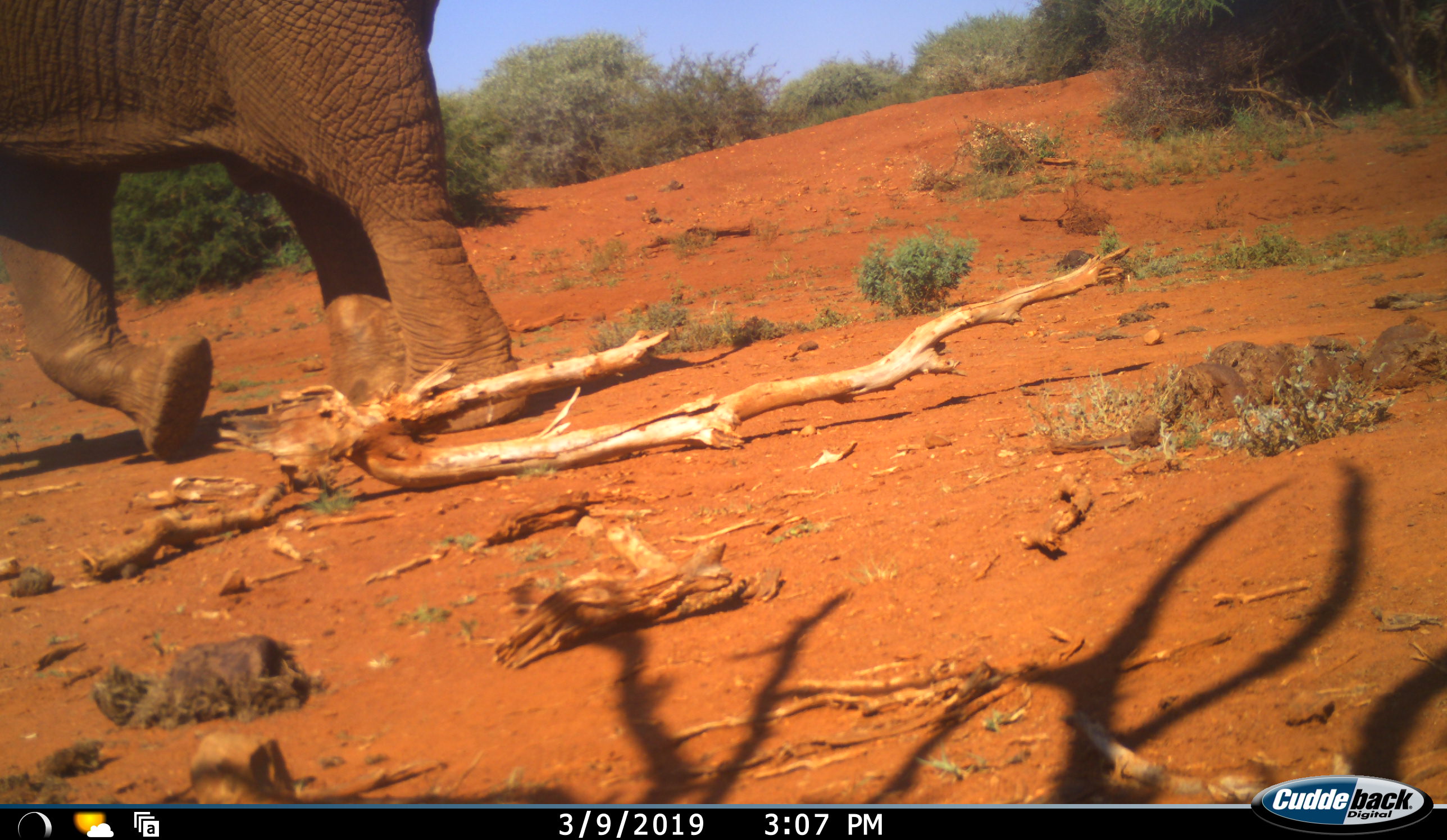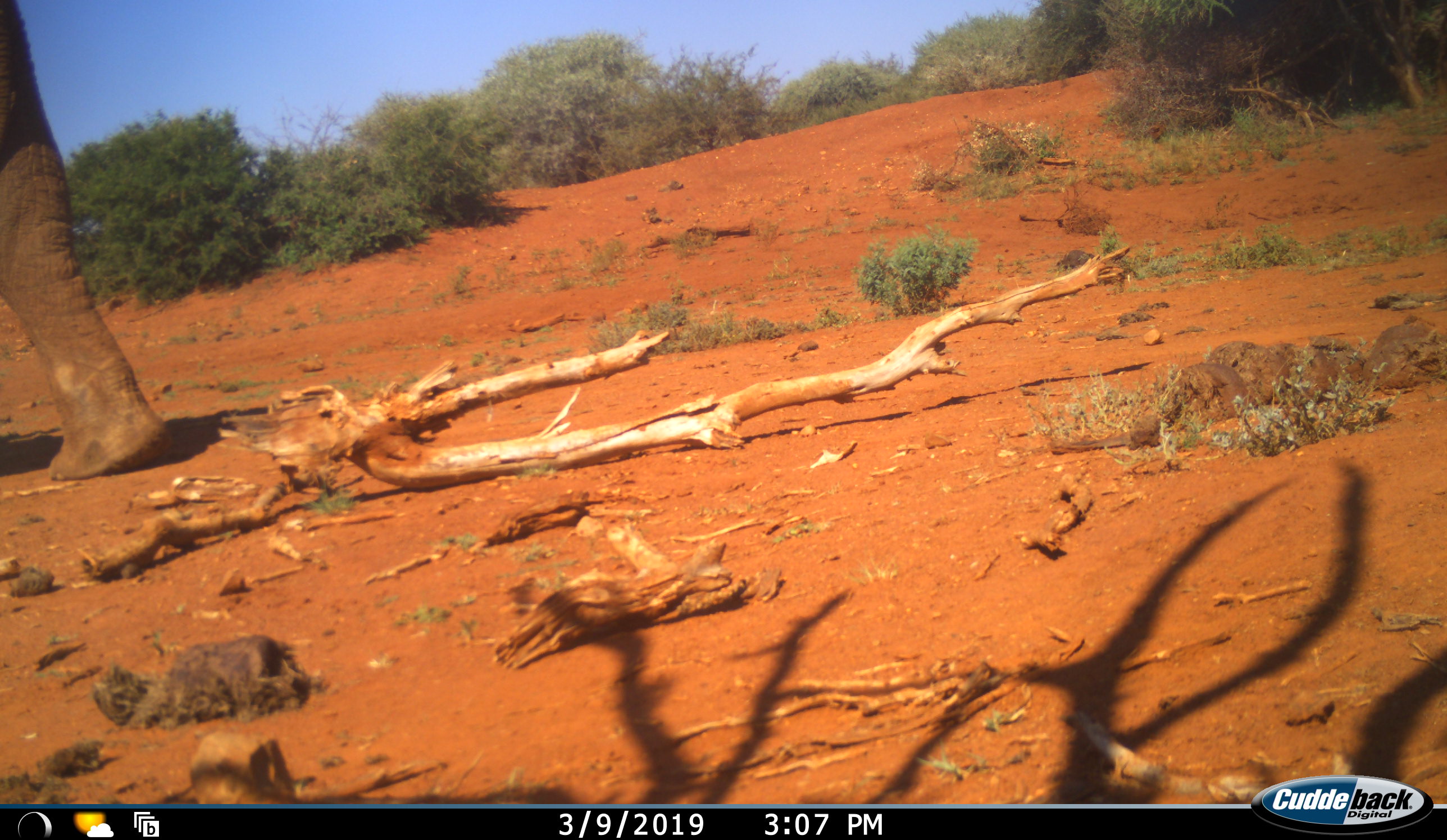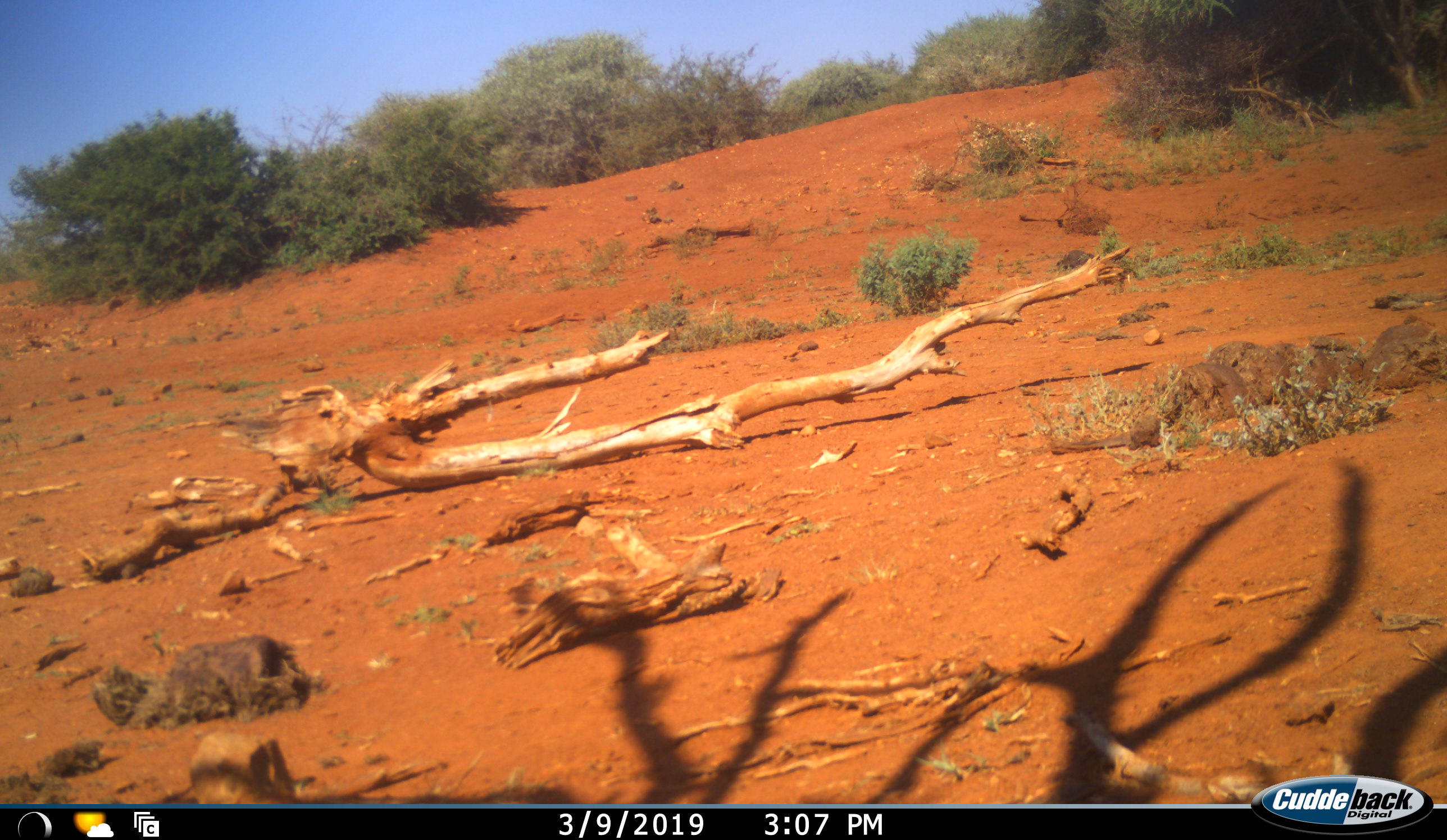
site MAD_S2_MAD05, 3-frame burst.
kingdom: Animalia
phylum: Chordata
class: Mammalia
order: Proboscidea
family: Elephantidae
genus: Loxodonta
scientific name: Loxodonta africana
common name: african bush elephant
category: elephant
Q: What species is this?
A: Elephant (african bush elephant) (Loxodonta africana).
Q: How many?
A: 1.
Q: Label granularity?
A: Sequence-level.